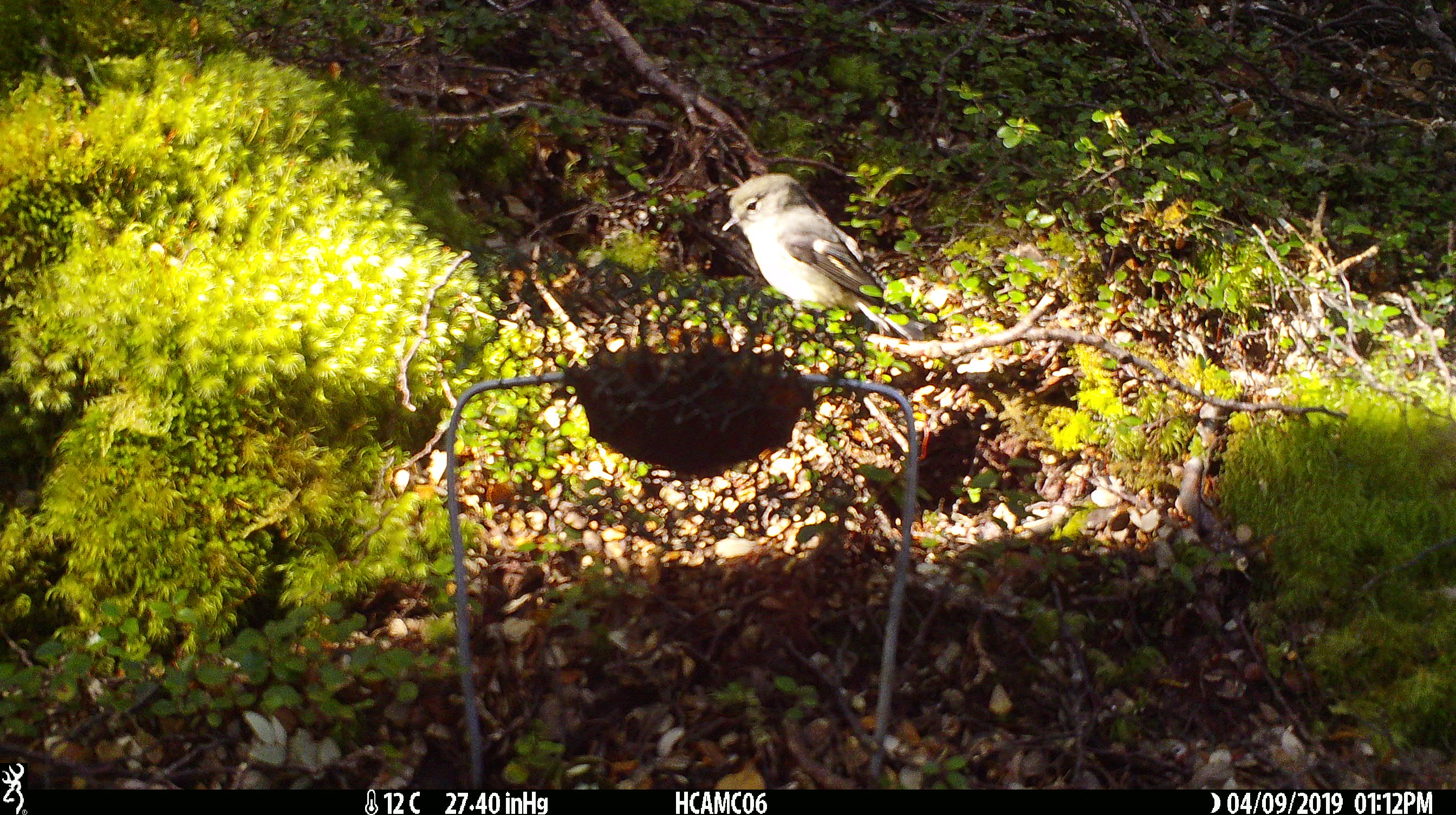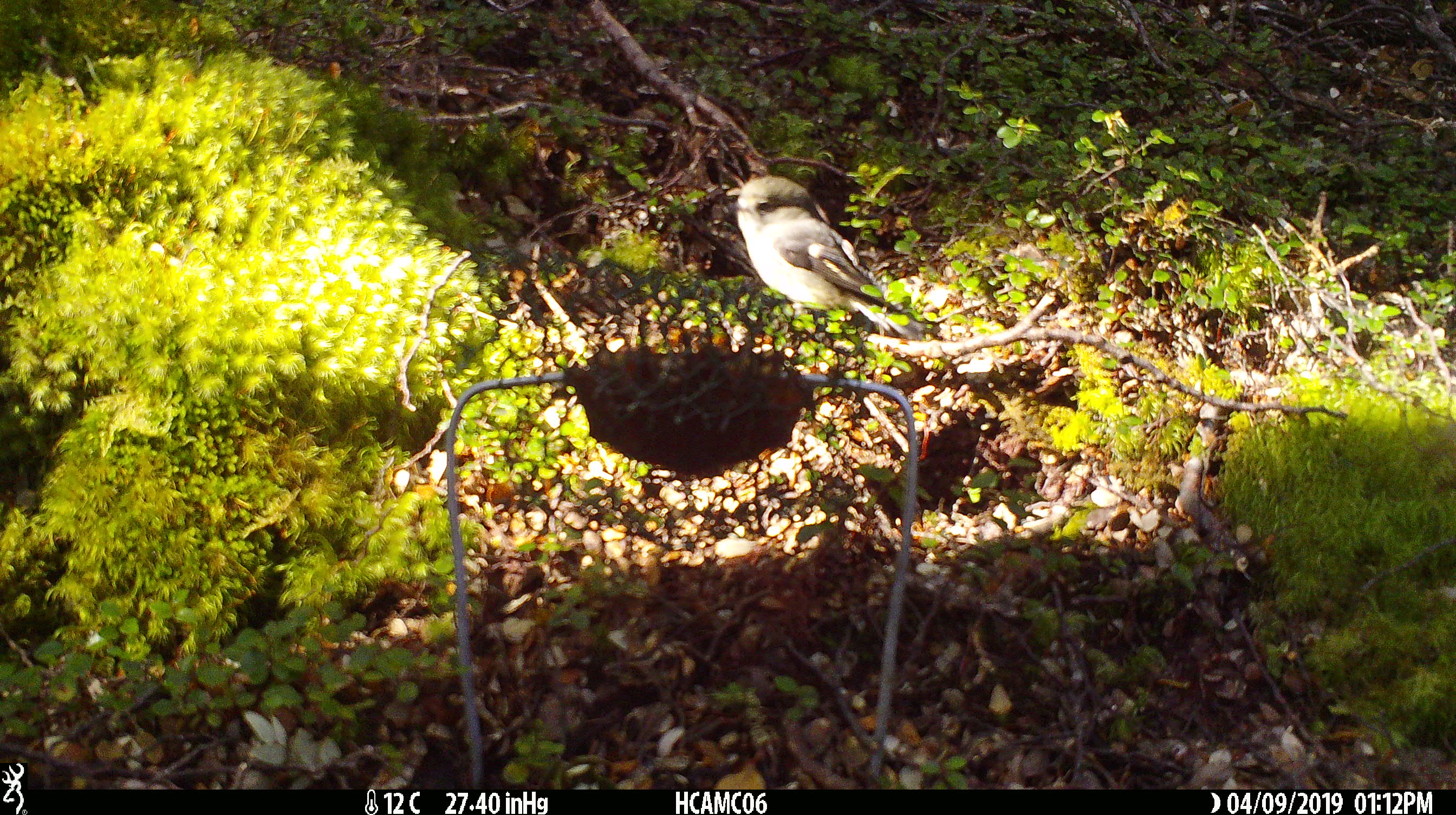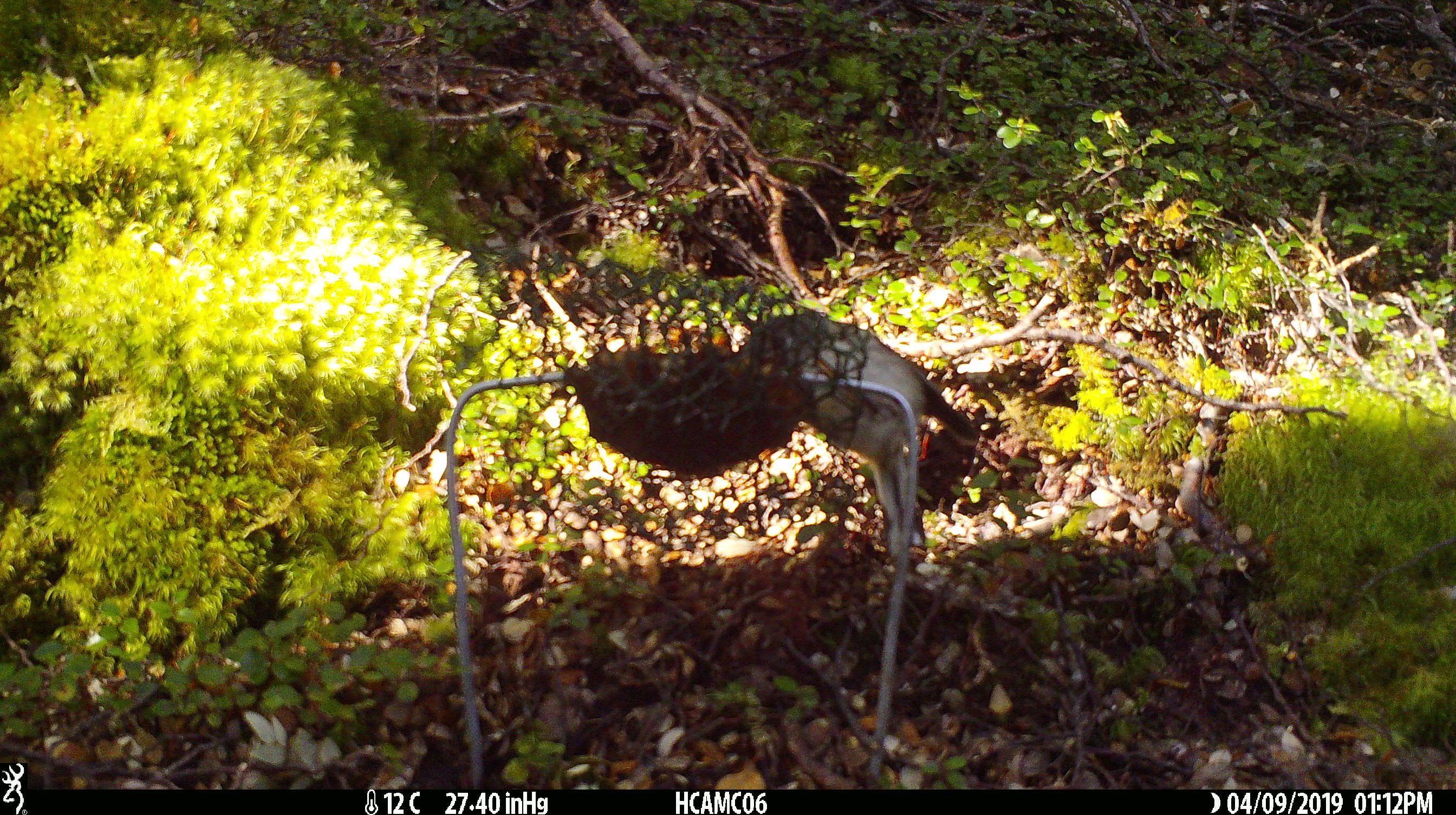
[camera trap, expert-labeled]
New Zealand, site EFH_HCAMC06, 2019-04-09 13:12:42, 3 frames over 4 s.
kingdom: Animalia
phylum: Chordata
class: Aves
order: Passeriformes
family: Petroicidae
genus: Petroica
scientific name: Petroica macrocephala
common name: tomtit